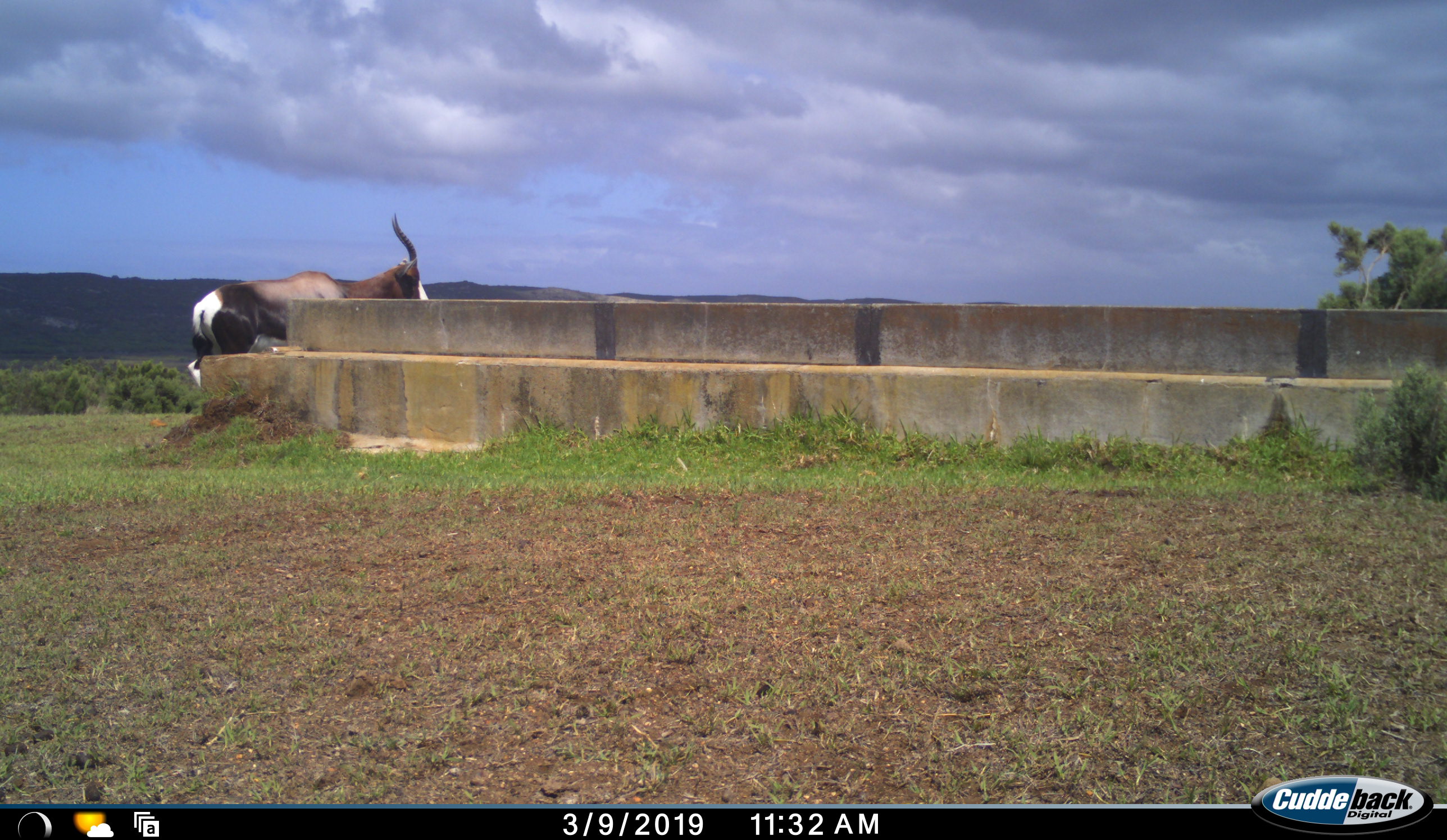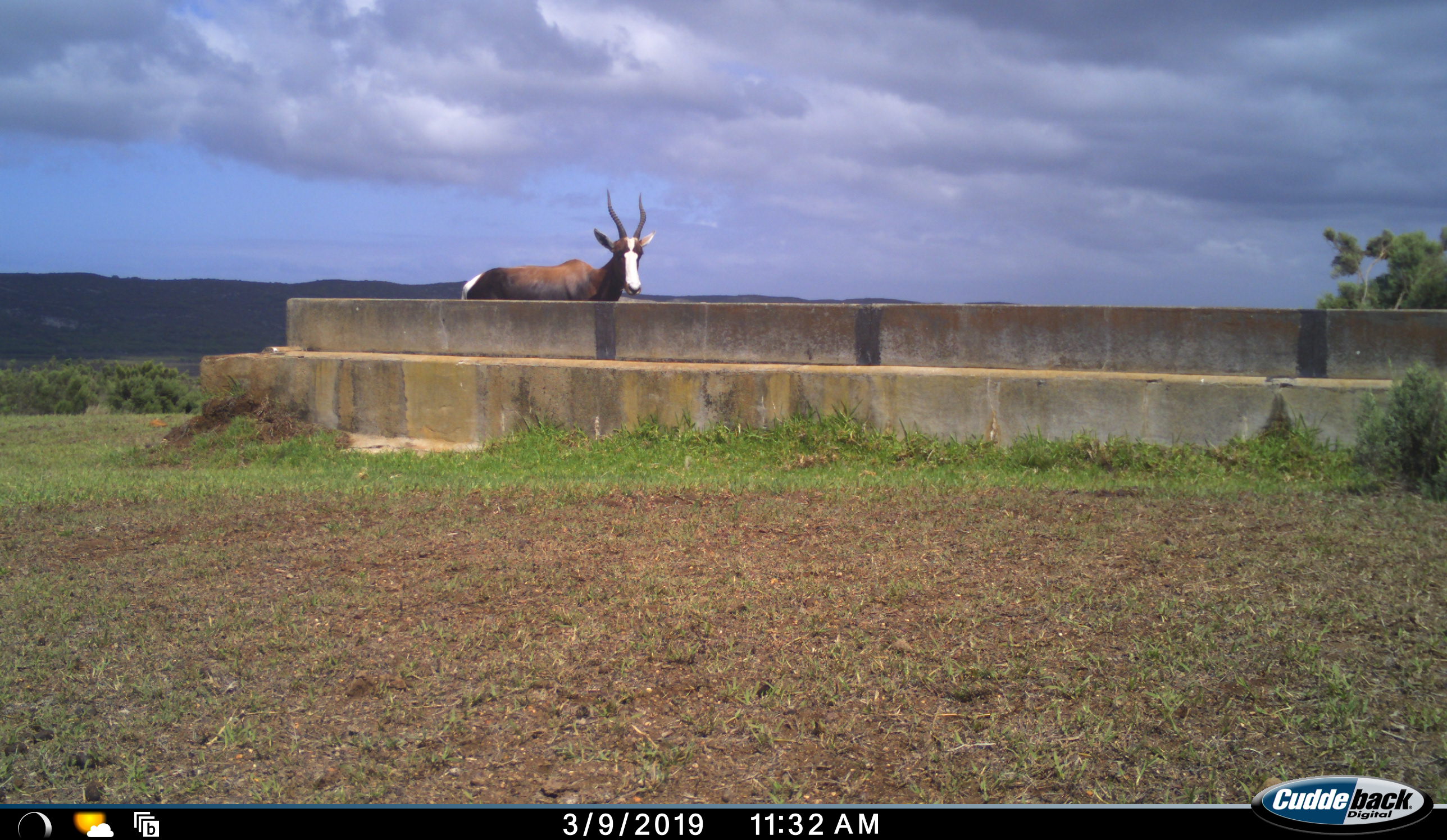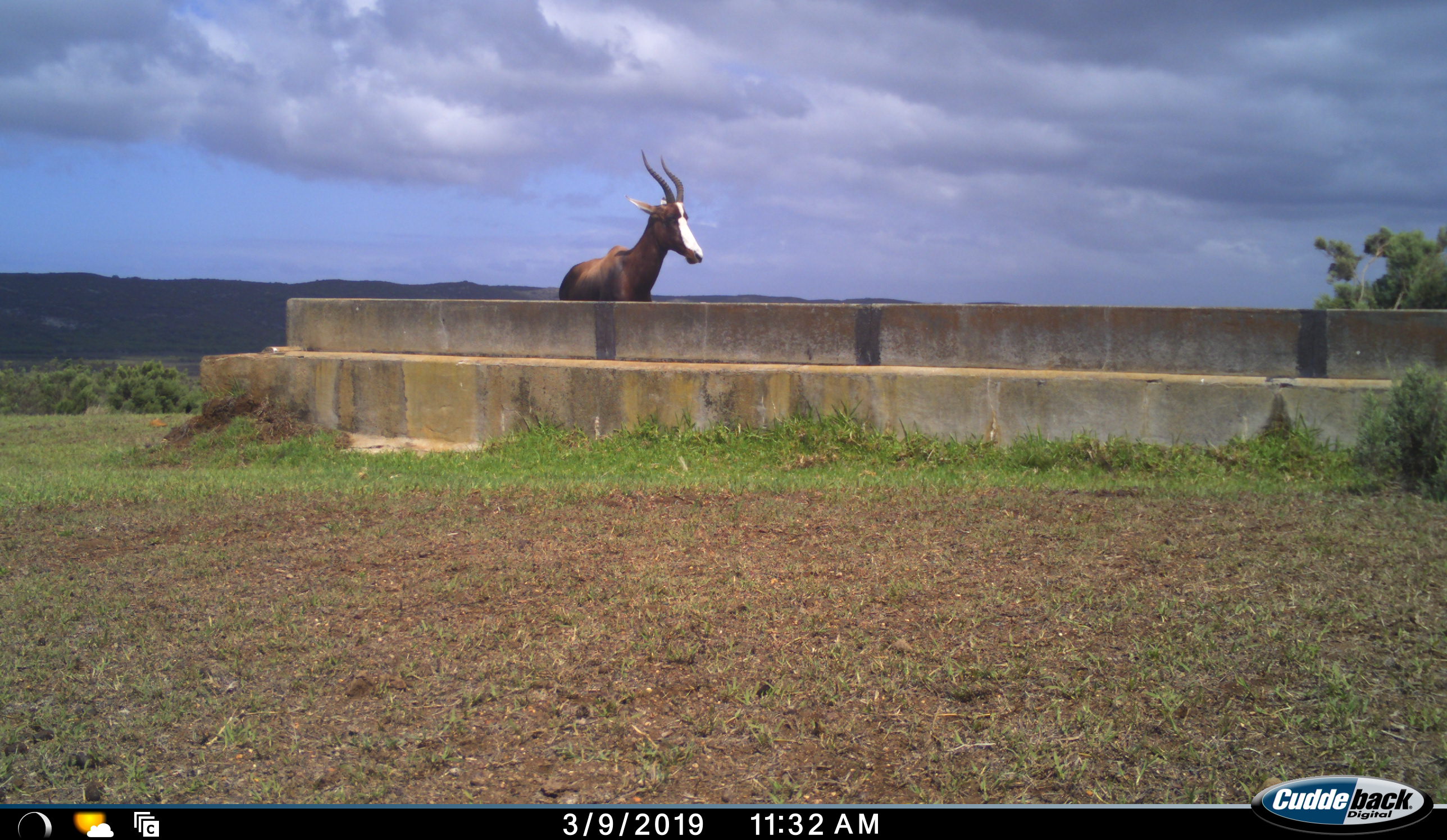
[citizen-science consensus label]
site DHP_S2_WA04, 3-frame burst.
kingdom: Animalia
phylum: Chordata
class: Mammalia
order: Artiodactyla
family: Bovidae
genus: Damaliscus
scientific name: Damaliscus pygargus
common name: bontebok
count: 1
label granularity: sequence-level